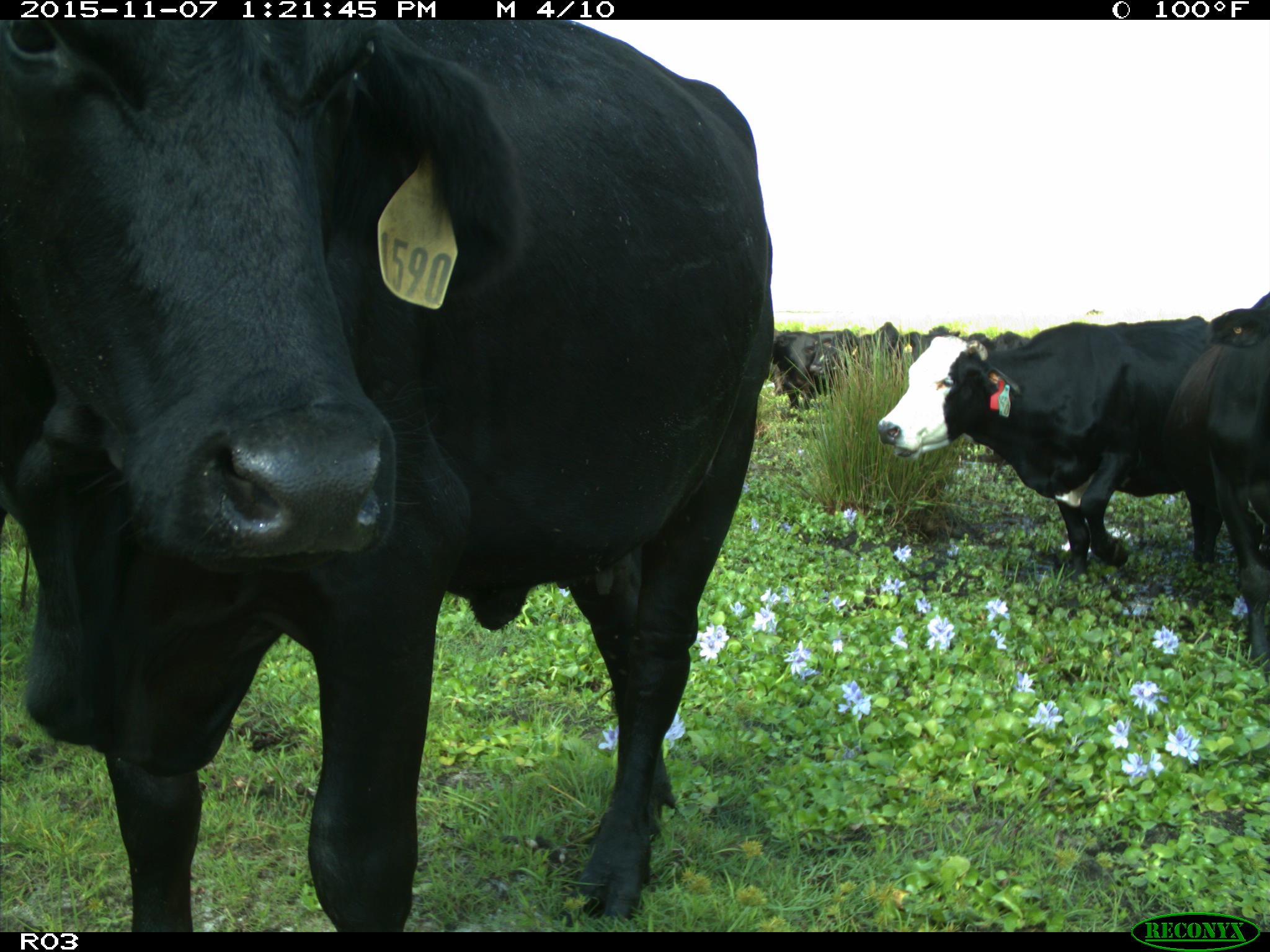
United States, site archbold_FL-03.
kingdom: Animalia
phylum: Chordata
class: Mammalia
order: Artiodactyla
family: Bovidae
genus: Bos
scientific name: Bos taurus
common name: domestic cow